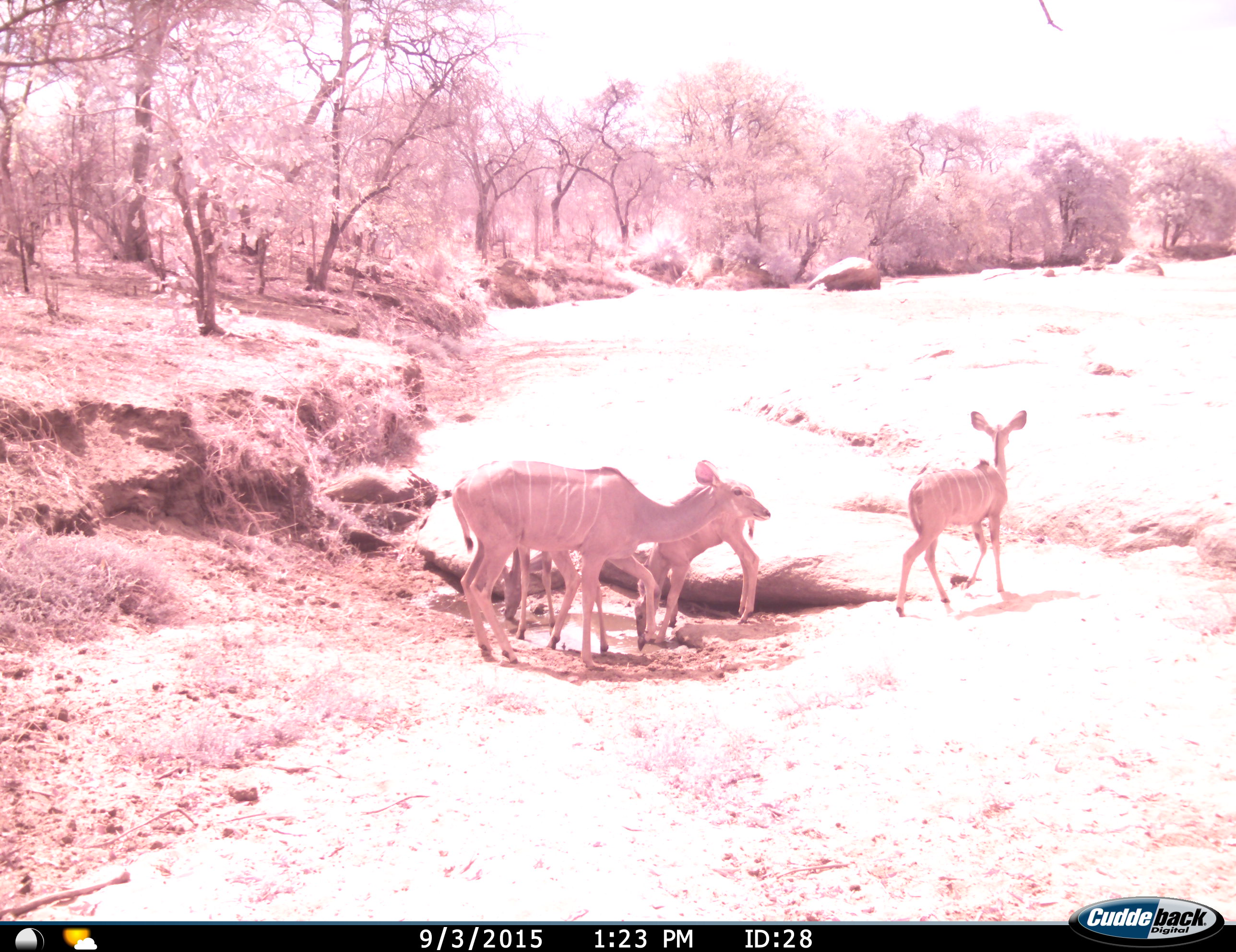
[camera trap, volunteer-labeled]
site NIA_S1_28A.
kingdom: Animalia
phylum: Chordata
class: Mammalia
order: Artiodactyla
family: Bovidae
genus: Tragelaphus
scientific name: Tragelaphus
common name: kudu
Kudu (Tragelaphus), count 4. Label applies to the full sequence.